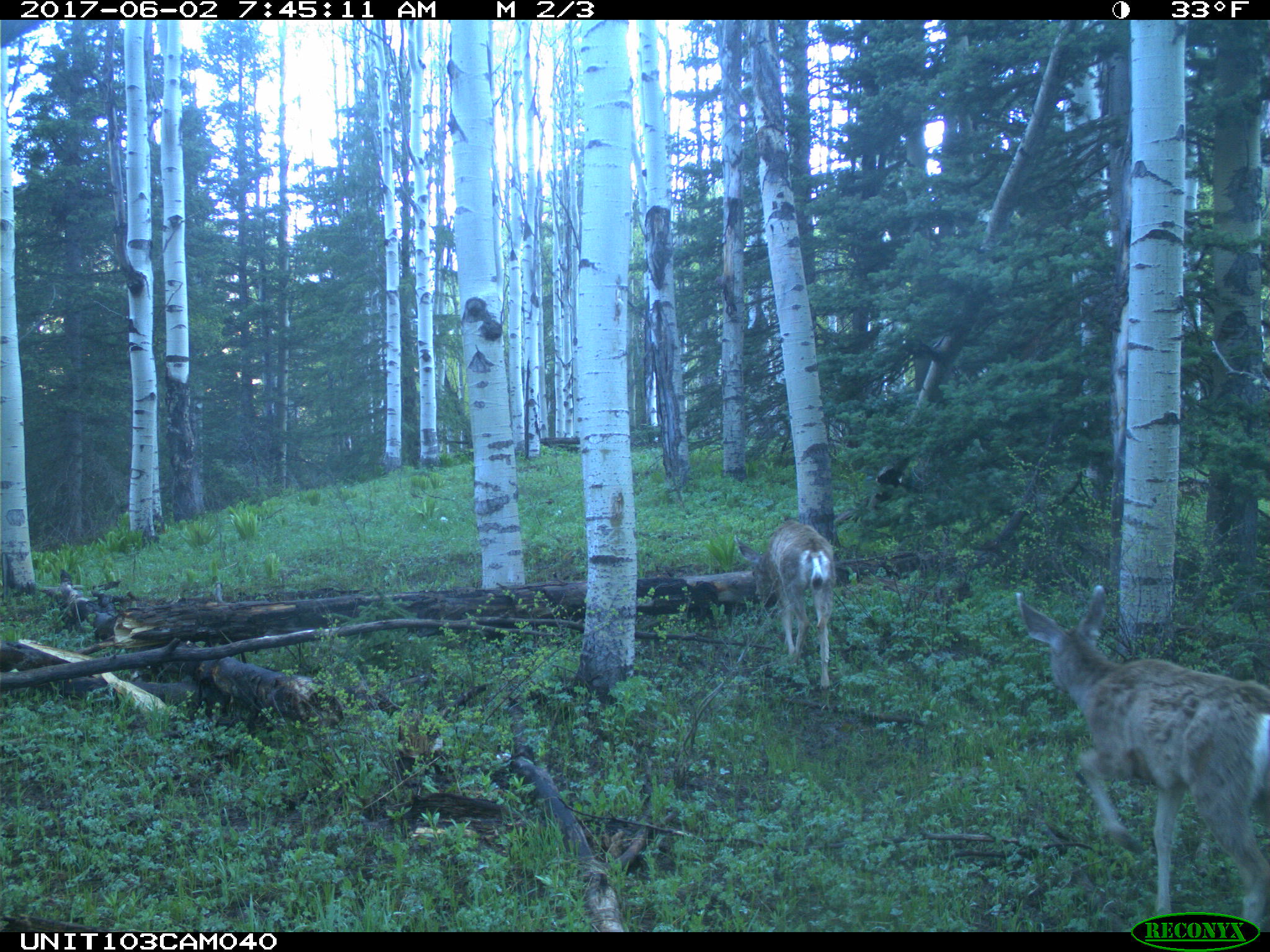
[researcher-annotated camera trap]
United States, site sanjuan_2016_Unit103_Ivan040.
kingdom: Animalia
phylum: Chordata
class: Mammalia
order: Artiodactyla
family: Cervidae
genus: Odocoileus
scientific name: Odocoileus hemionus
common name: mule deer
Odocoileus hemionus (mule deer).